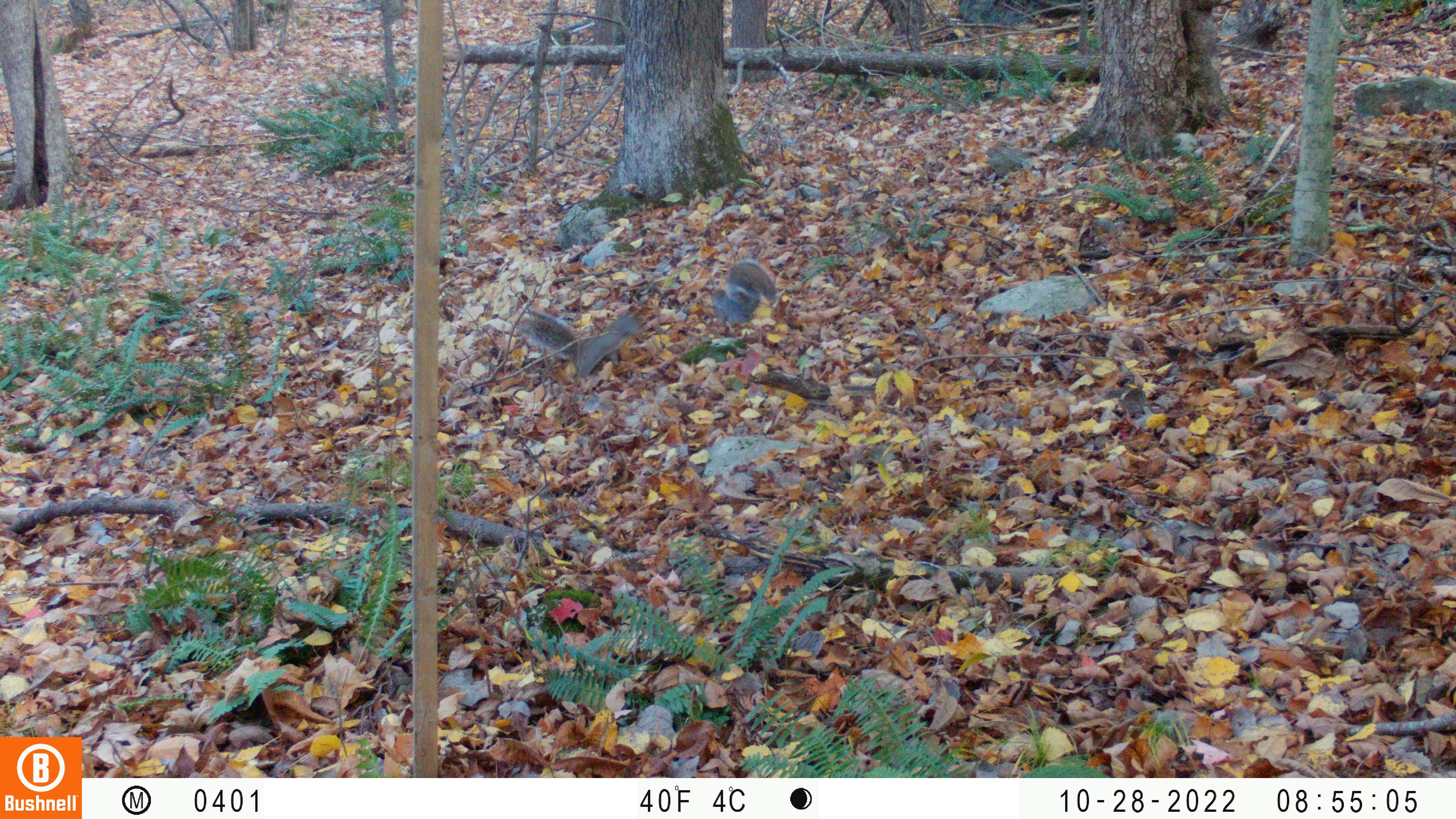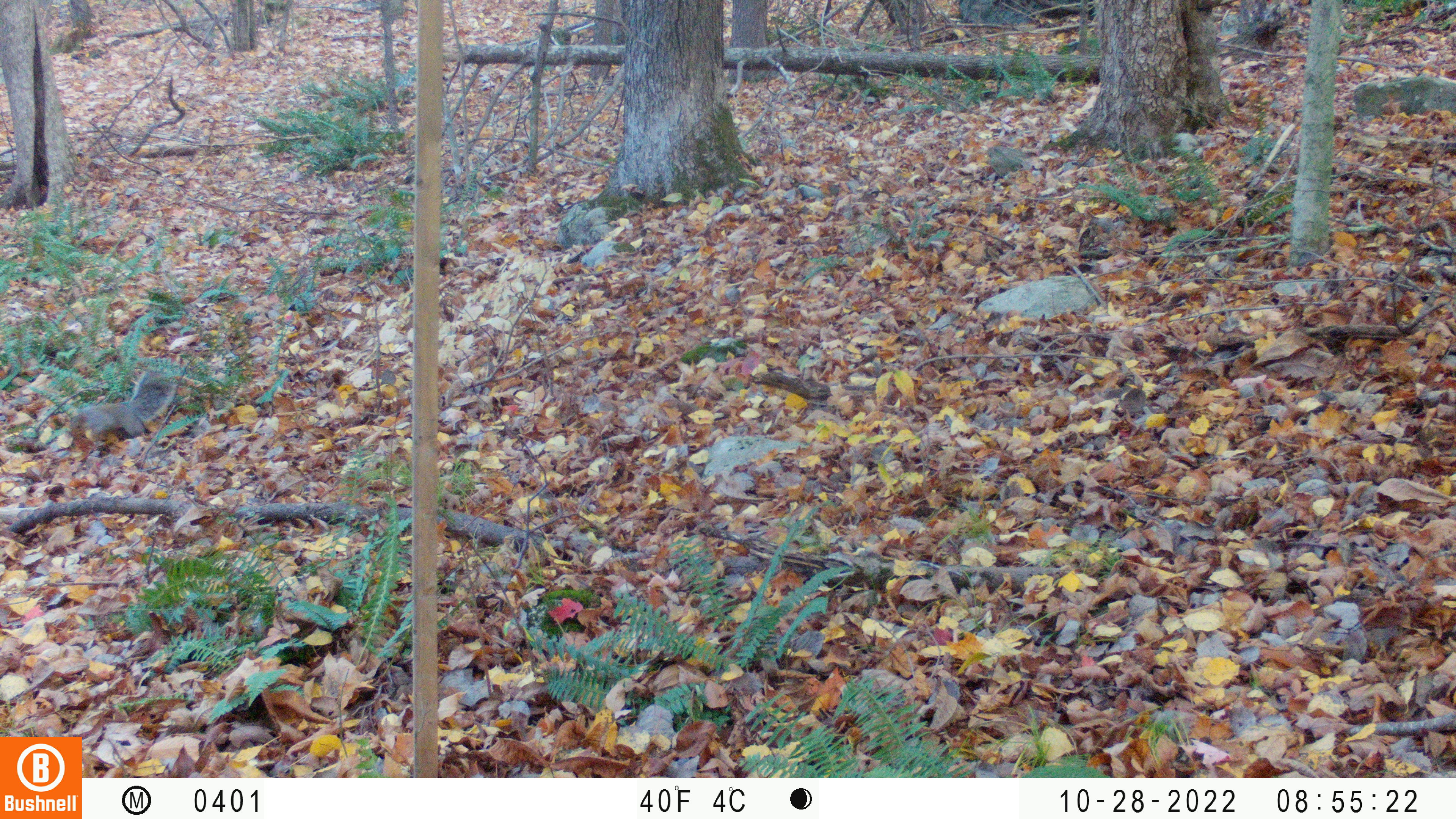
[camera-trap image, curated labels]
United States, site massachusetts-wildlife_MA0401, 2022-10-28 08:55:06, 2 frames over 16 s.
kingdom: Animalia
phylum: Chordata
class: Mammalia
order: Rodentia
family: Sciuridae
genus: Sciurus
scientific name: Sciurus carolinensis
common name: gray squirrel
Gray squirrel (Sciurus carolinensis).